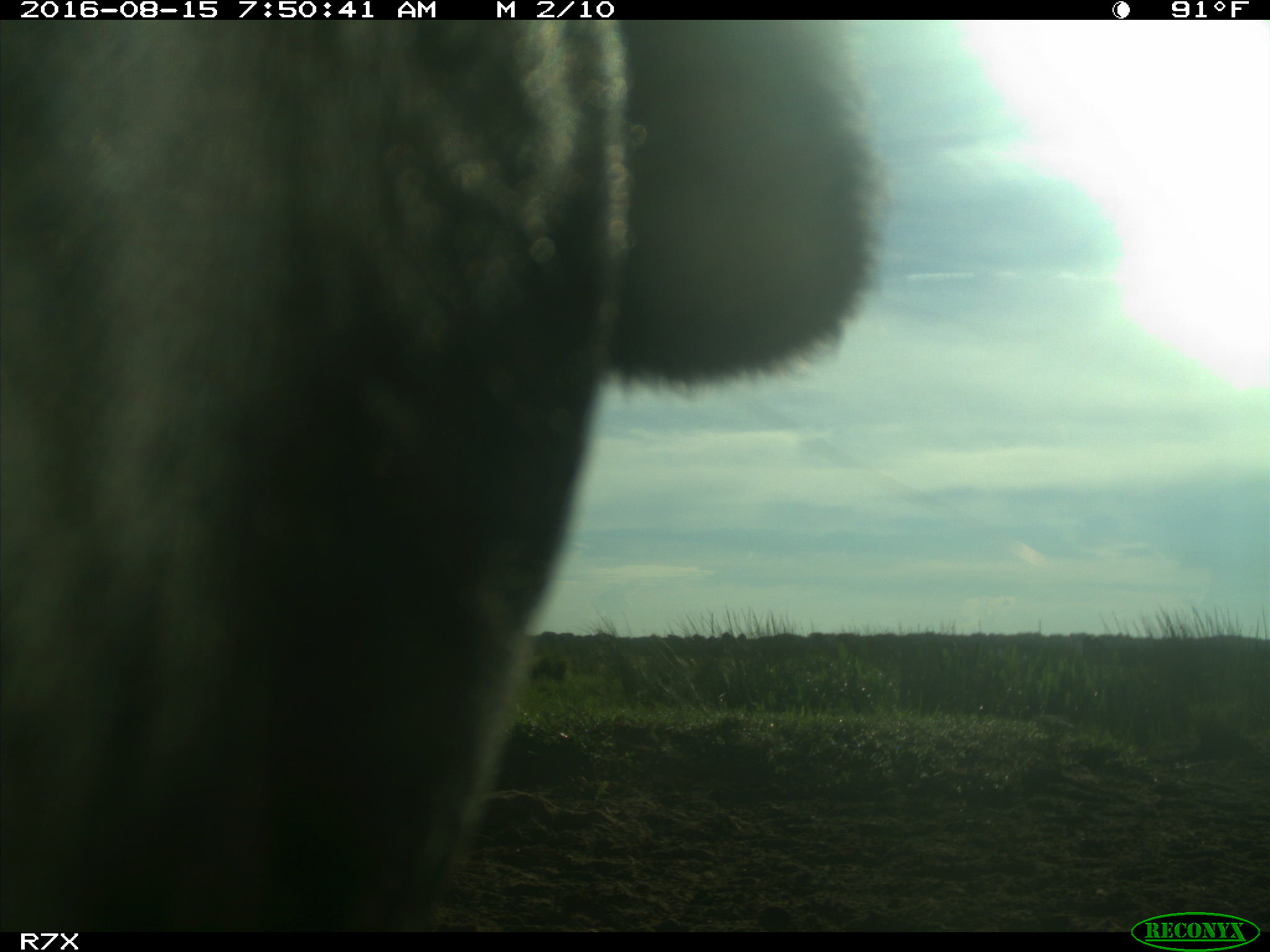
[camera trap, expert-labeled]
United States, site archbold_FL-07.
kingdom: Animalia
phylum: Chordata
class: Mammalia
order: Artiodactyla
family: Bovidae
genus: Bos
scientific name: Bos taurus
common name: domestic cow